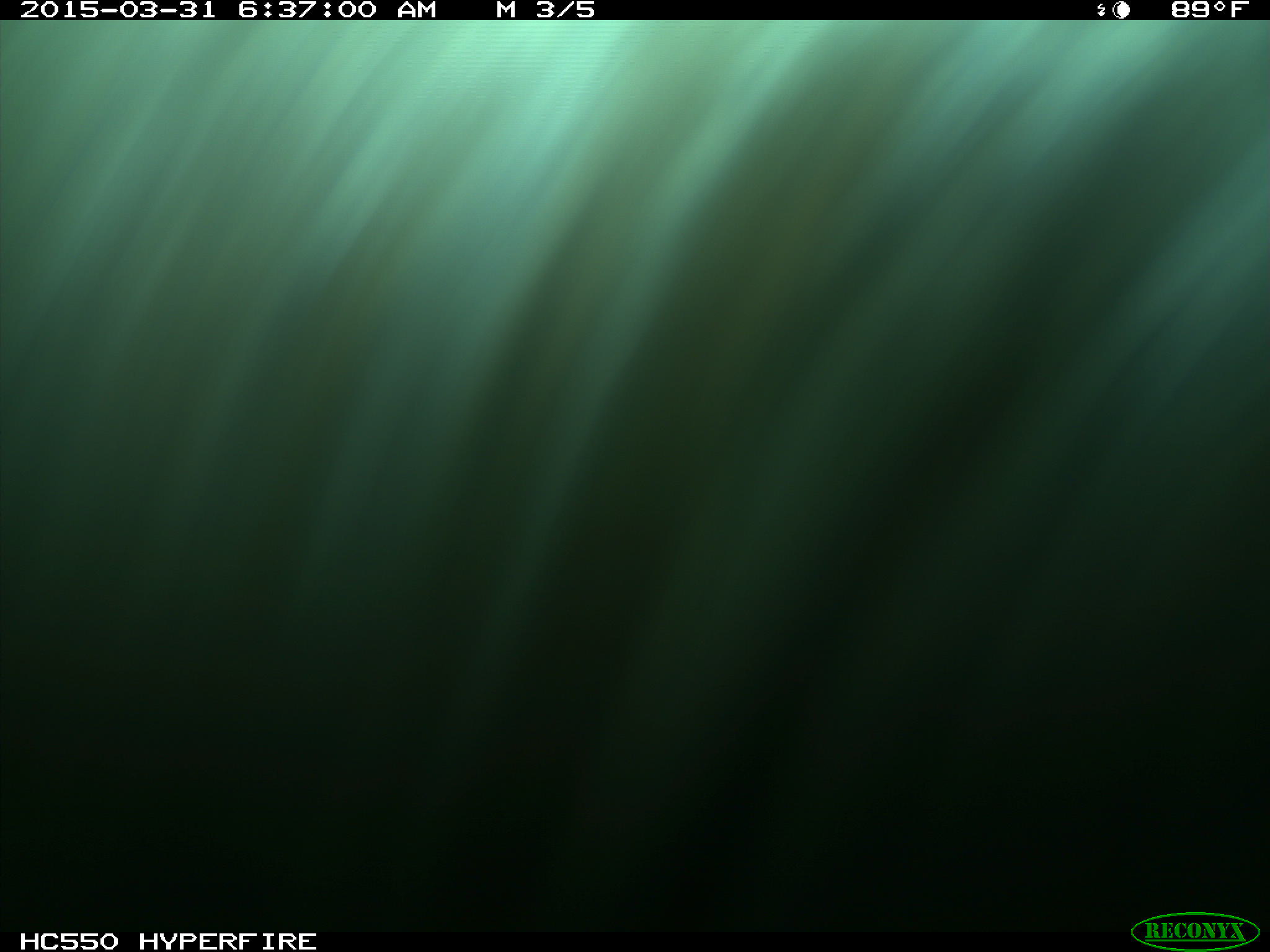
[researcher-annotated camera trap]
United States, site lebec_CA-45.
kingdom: Animalia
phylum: Chordata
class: Mammalia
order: Artiodactyla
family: Bovidae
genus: Bos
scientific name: Bos taurus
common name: domestic cow